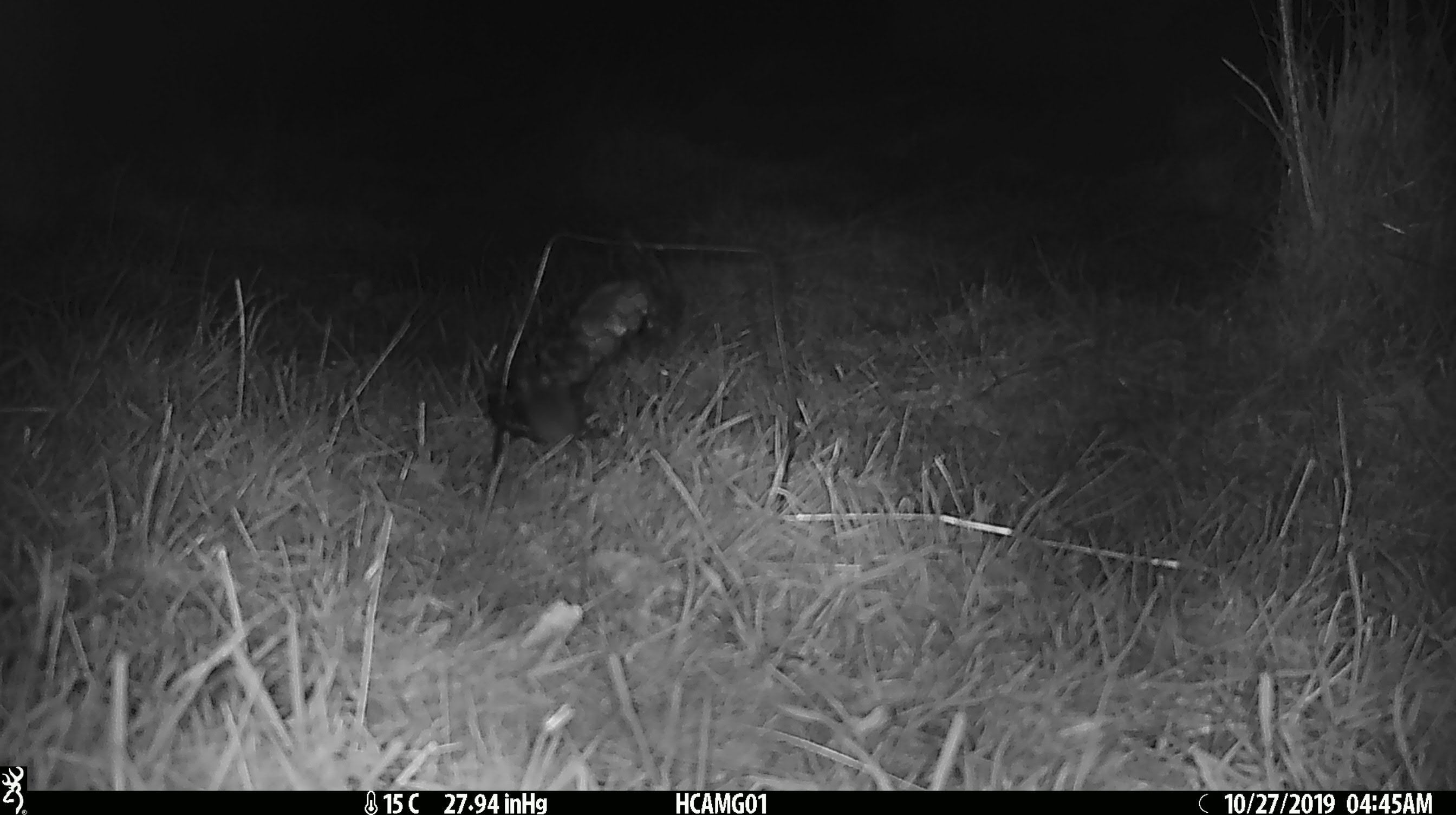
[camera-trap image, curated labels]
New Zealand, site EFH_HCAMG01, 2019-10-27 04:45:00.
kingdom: Animalia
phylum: Chordata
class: Mammalia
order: Rodentia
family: Muridae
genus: Mus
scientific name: Mus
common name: mouse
Mouse (Mus).